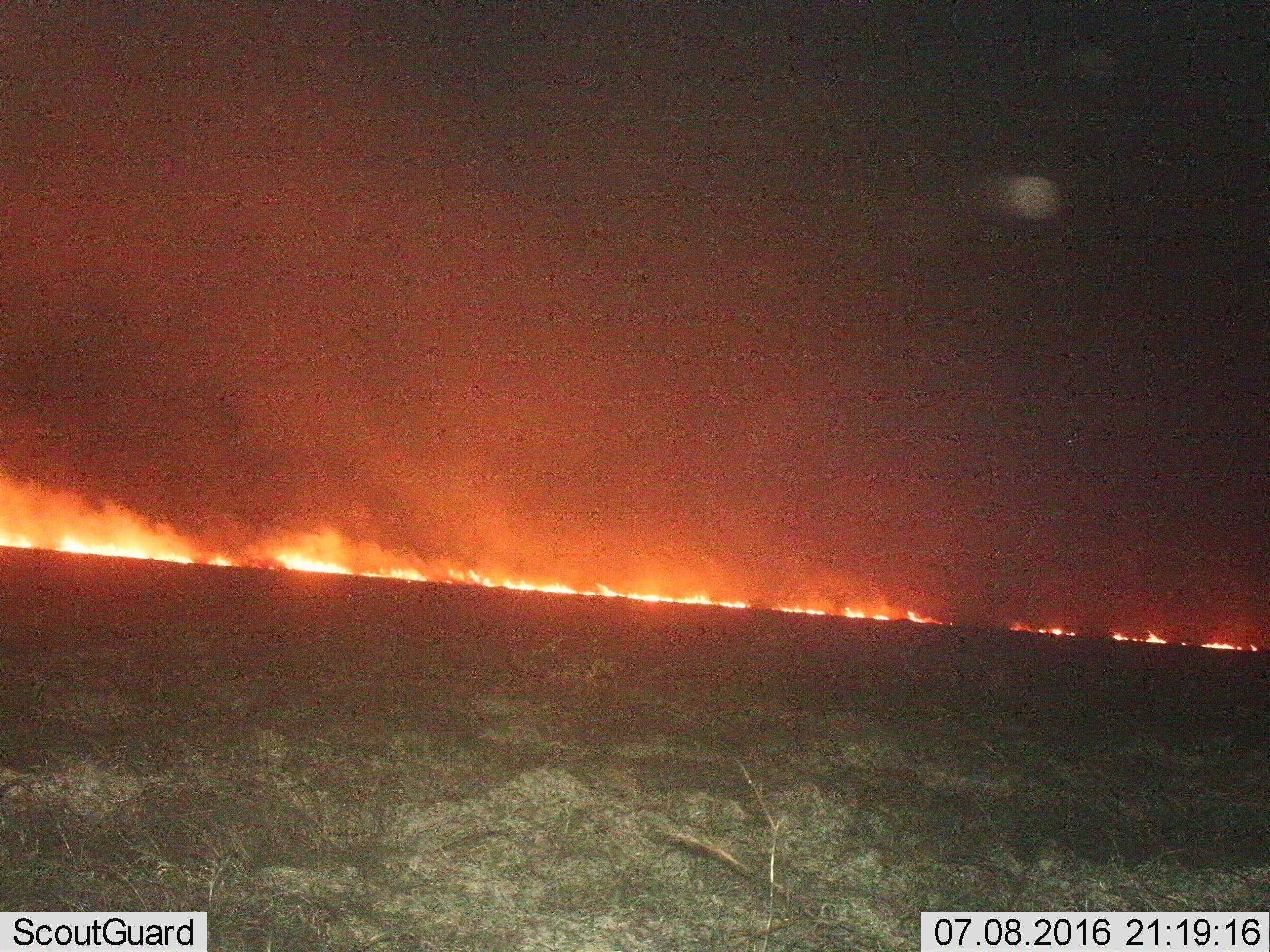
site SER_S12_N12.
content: unidentified animal